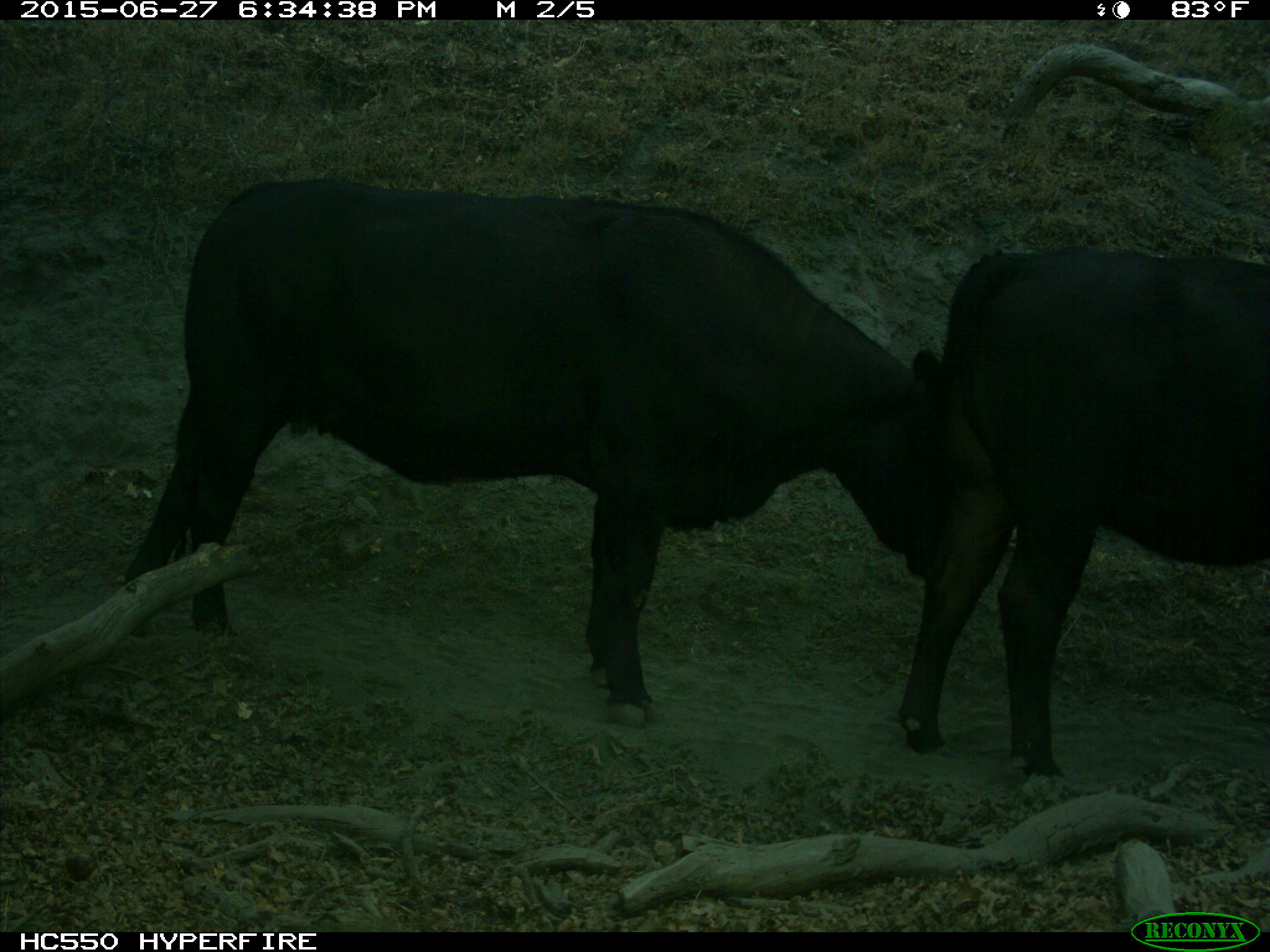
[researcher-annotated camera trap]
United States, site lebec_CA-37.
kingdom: Animalia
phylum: Chordata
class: Mammalia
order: Artiodactyla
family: Bovidae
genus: Bos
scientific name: Bos taurus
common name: domestic cow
Bos taurus (domestic cow).